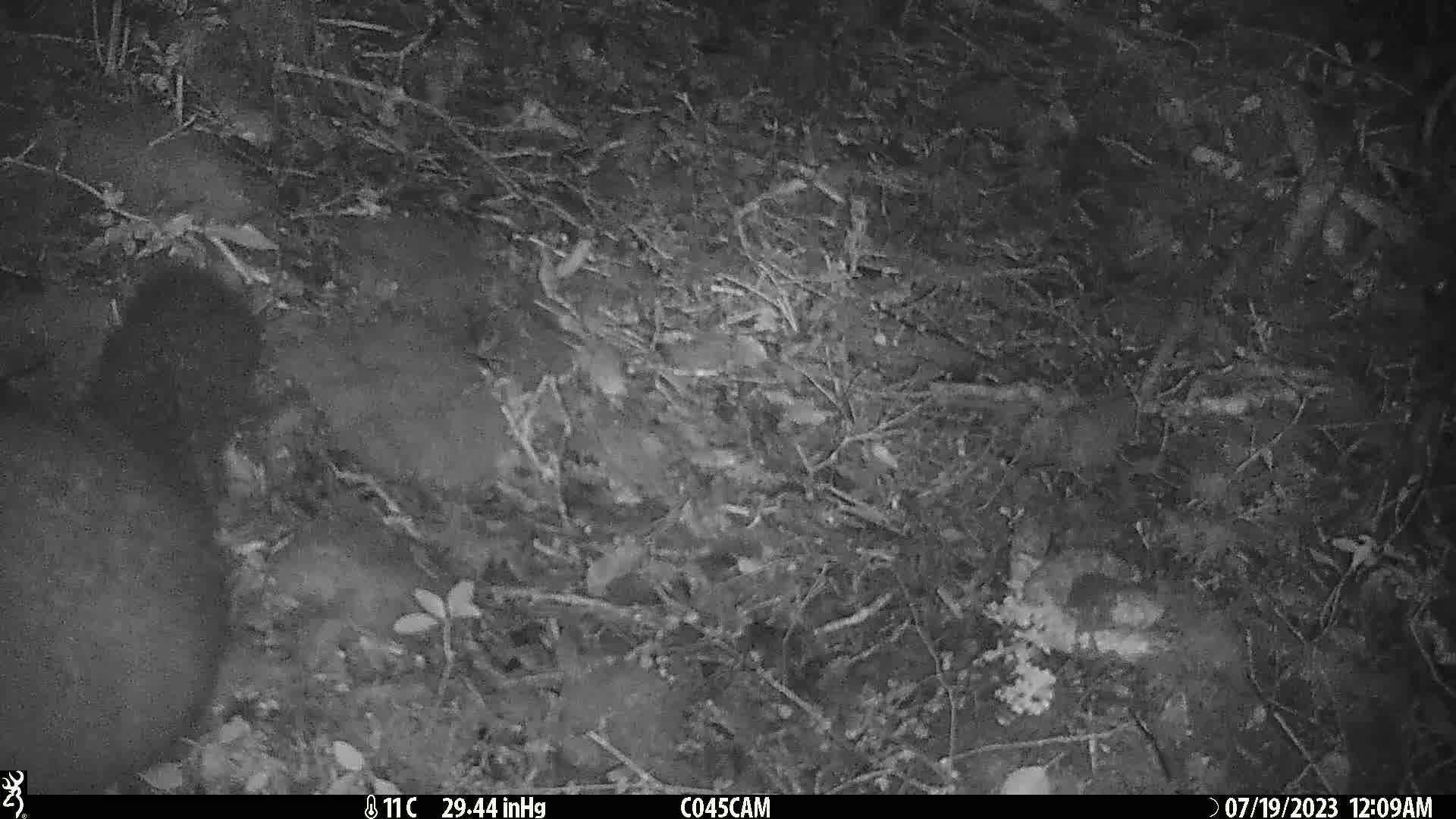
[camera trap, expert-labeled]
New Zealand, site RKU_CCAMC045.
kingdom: Animalia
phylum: Chordata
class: Mammalia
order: Diprotodontia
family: Phalangeridae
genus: Trichosurus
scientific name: Trichosurus vulpecula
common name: common brushtail possum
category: possum